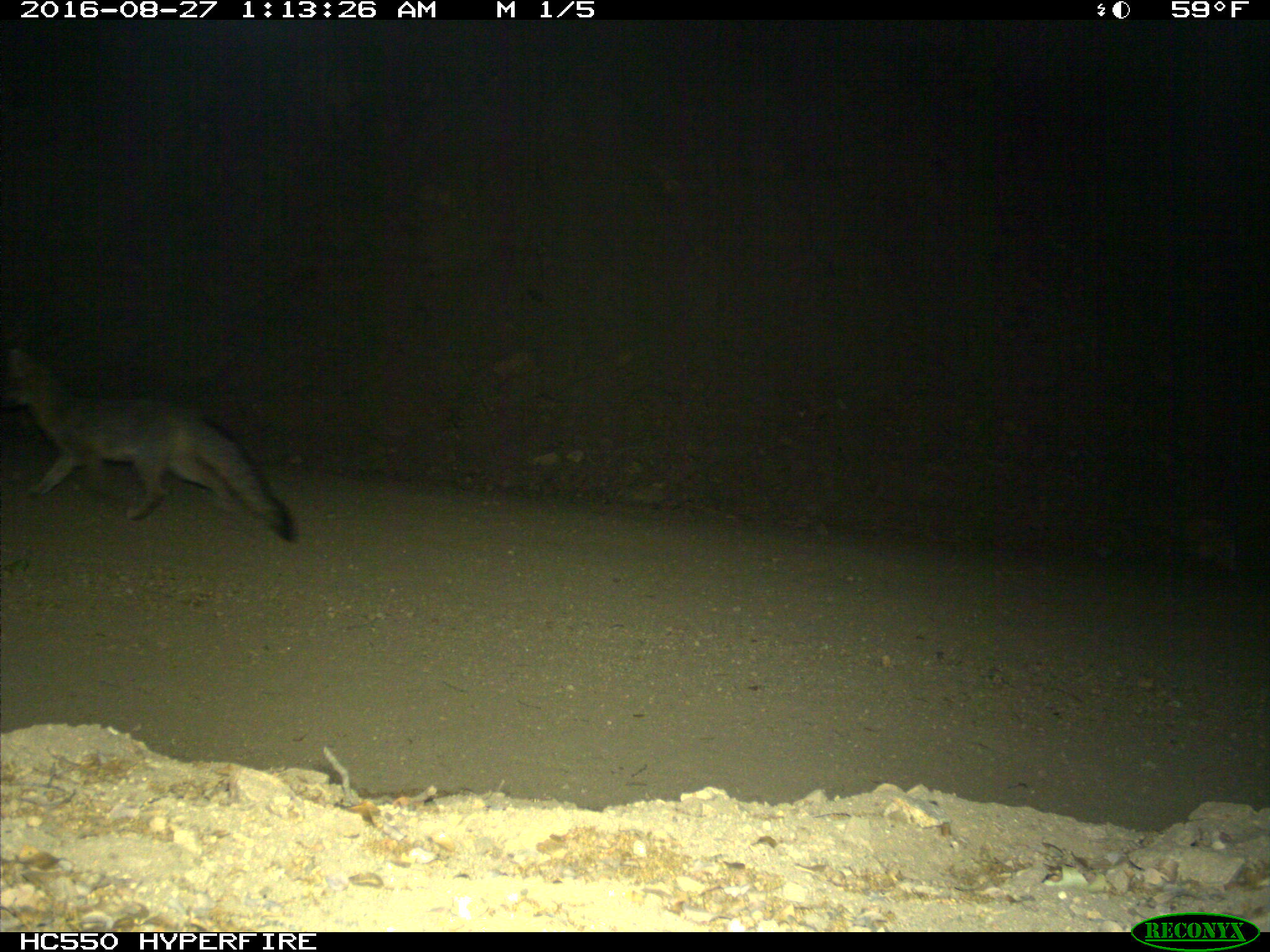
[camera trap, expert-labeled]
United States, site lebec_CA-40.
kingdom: Animalia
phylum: Chordata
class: Mammalia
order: Carnivora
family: Canidae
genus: Urocyon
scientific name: Urocyon cinereoargenteus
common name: gray fox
Urocyon cinereoargenteus (gray fox).